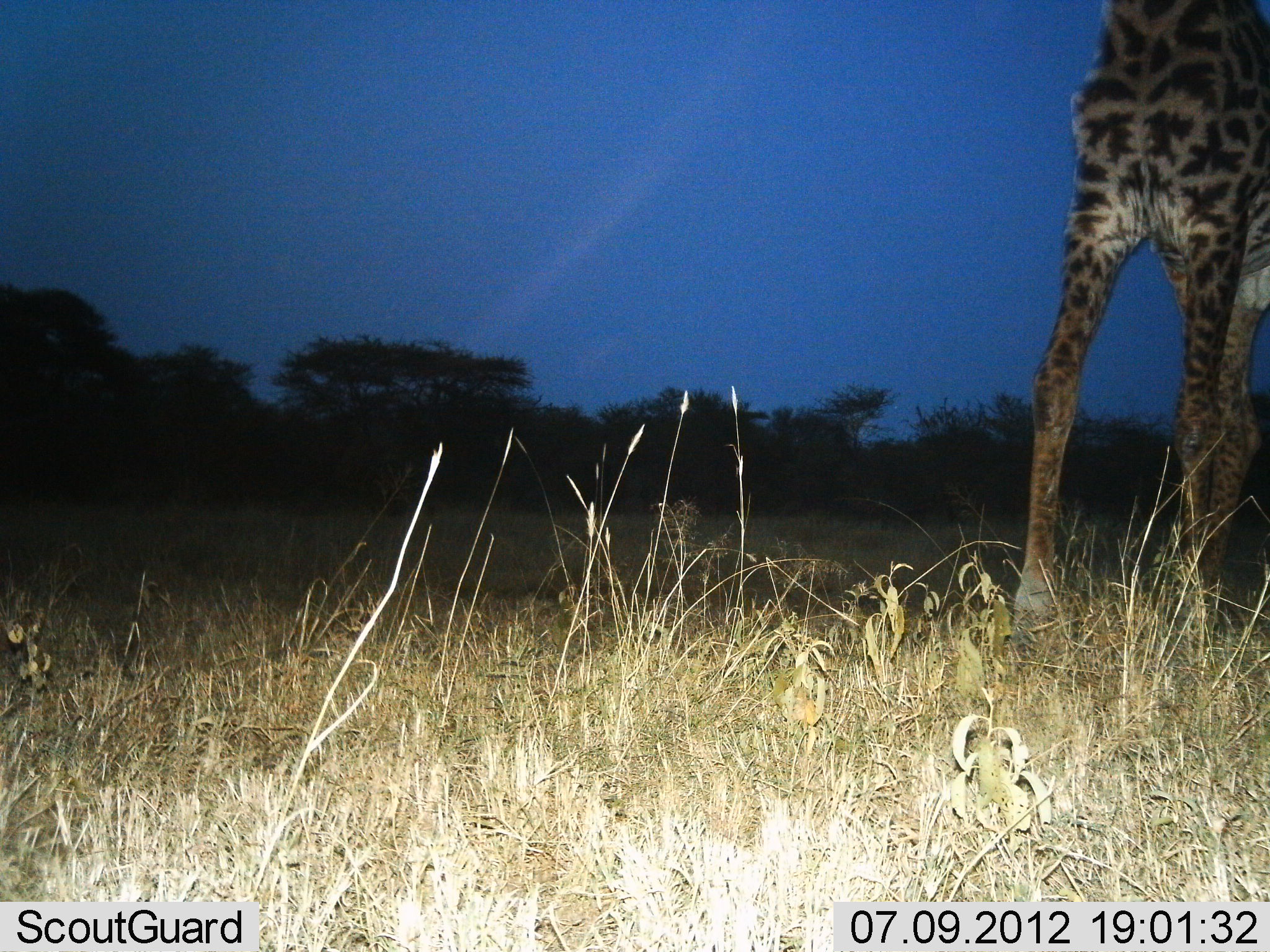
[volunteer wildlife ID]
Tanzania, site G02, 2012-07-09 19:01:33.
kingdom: Animalia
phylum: Chordata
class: Mammalia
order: Artiodactyla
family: Giraffidae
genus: Giraffa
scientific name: Giraffa camelopardalis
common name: giraffe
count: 1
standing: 60%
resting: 0%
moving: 40%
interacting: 0%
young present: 0%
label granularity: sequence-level